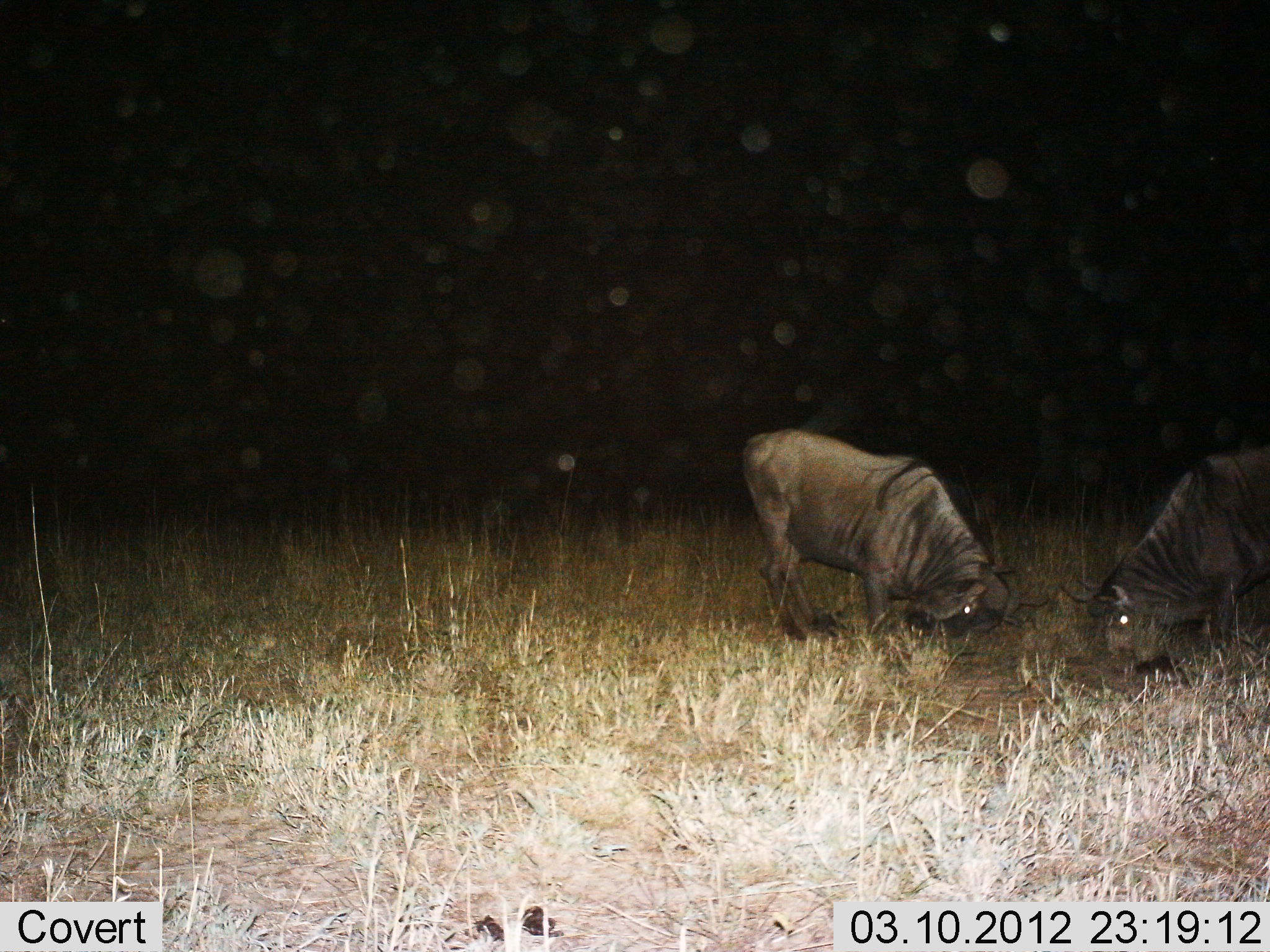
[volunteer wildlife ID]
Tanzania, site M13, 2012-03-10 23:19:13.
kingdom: Animalia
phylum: Chordata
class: Mammalia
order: Artiodactyla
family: Bovidae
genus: Connochaetes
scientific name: Connochaetes taurinus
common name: blue wildebeest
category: wildebeest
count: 2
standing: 28%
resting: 0%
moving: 17%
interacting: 39%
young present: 0%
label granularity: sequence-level